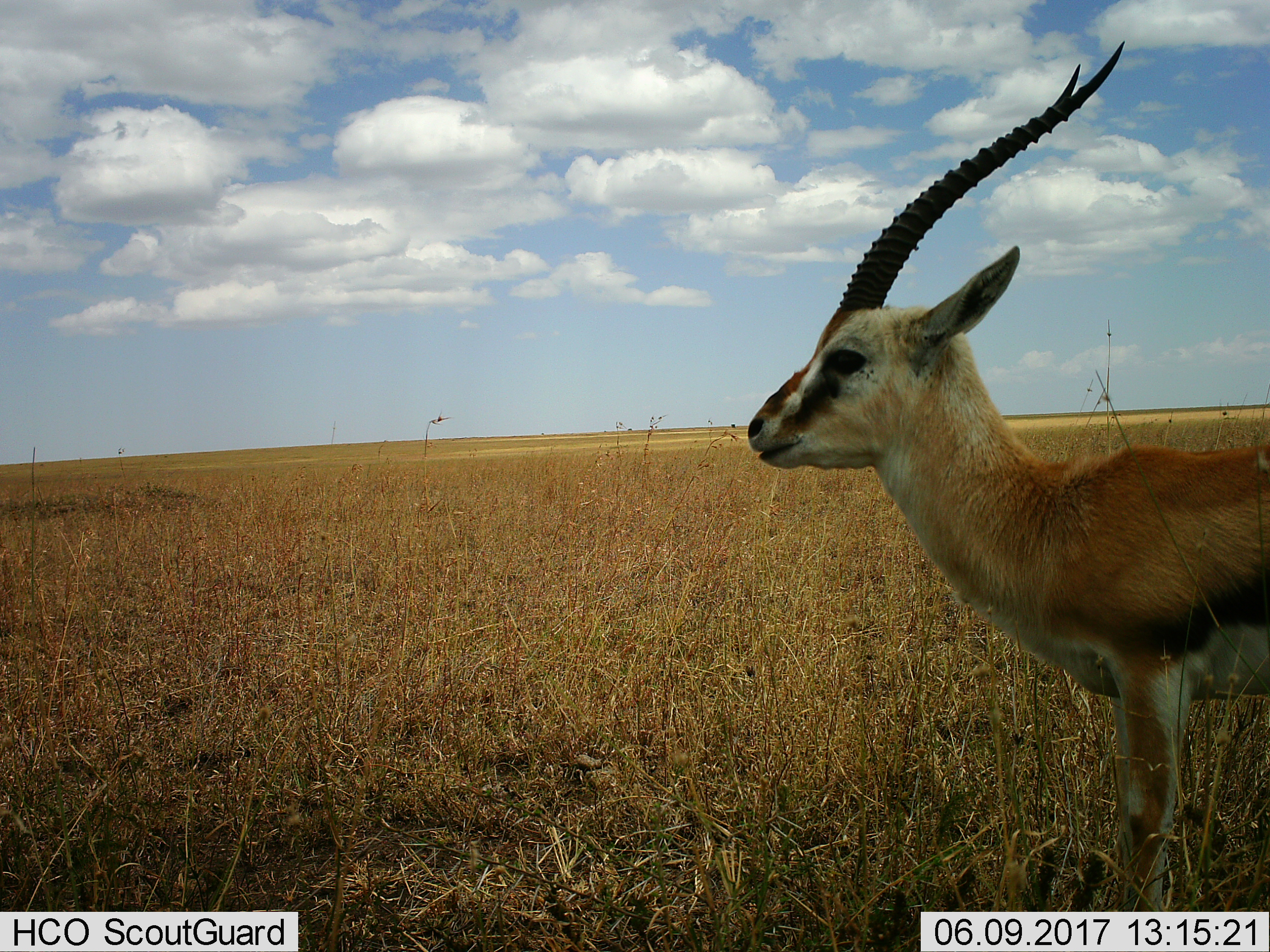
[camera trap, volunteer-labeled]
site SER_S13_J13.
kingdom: Animalia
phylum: Chordata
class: Mammalia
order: Artiodactyla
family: Bovidae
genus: Eudorcas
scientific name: Eudorcas thomsonii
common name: thomson's gazelle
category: gazellethomsons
Gazellethomsons (thomson's gazelle) (Eudorcas thomsonii), count 1. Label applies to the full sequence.